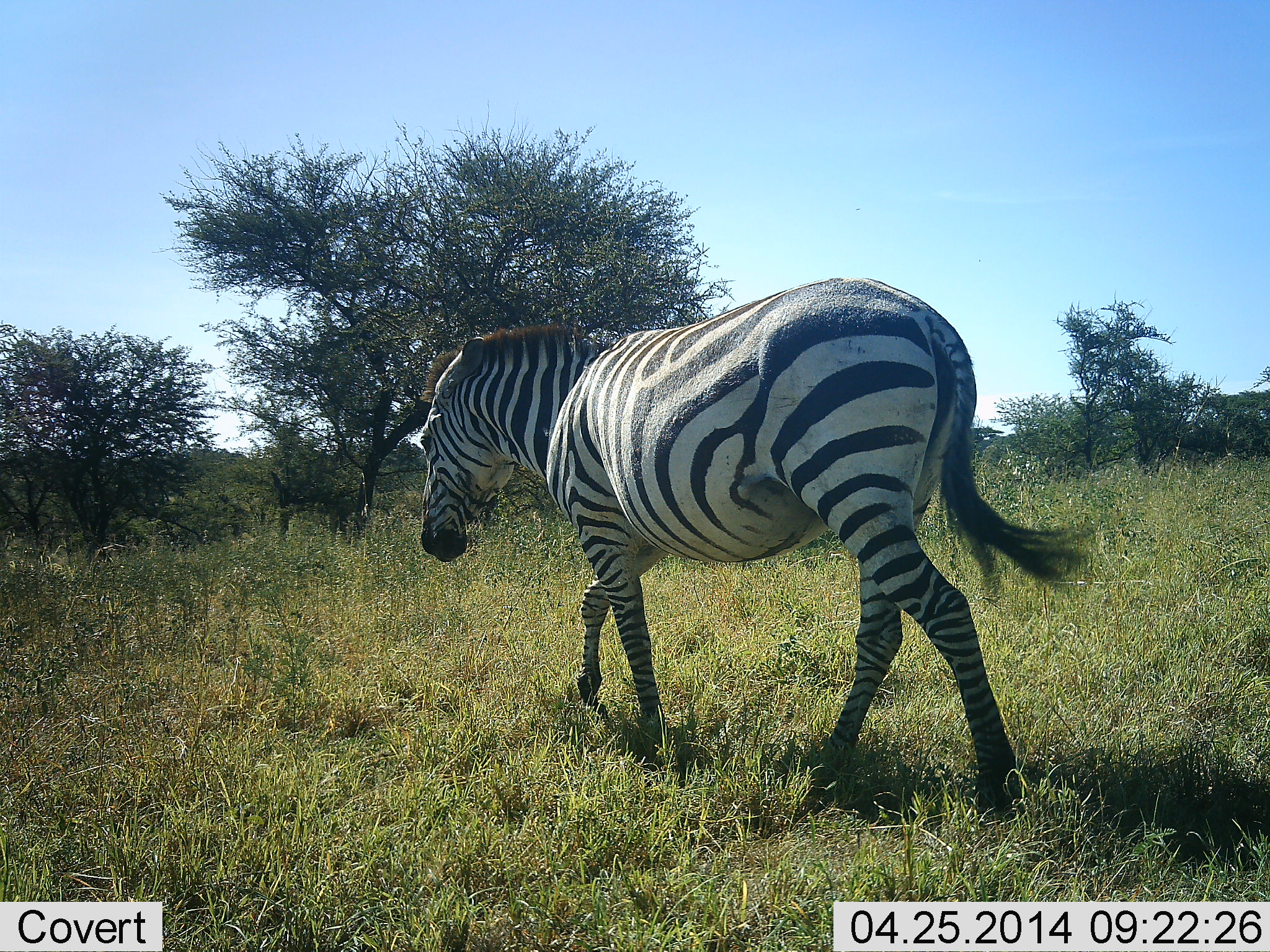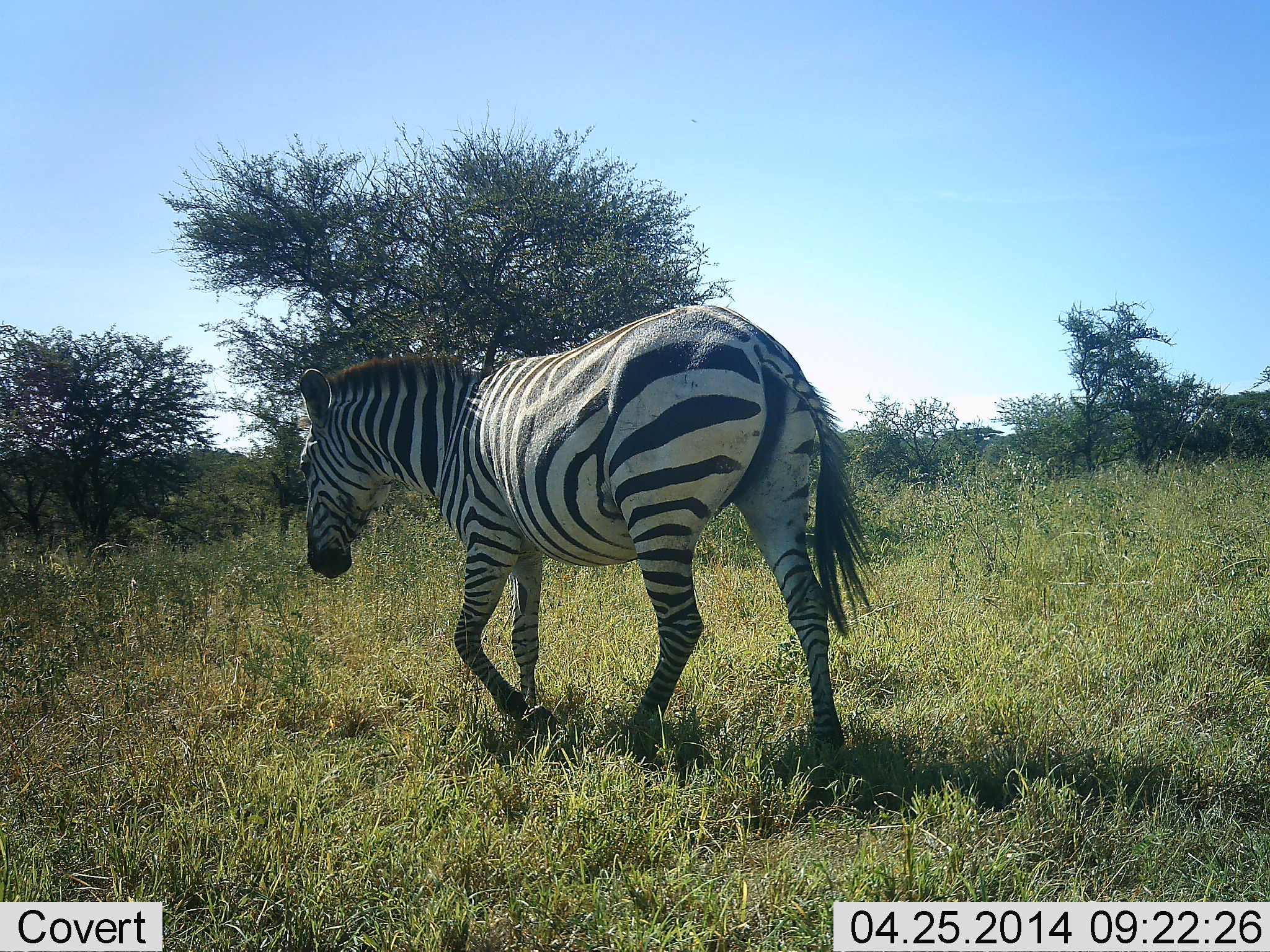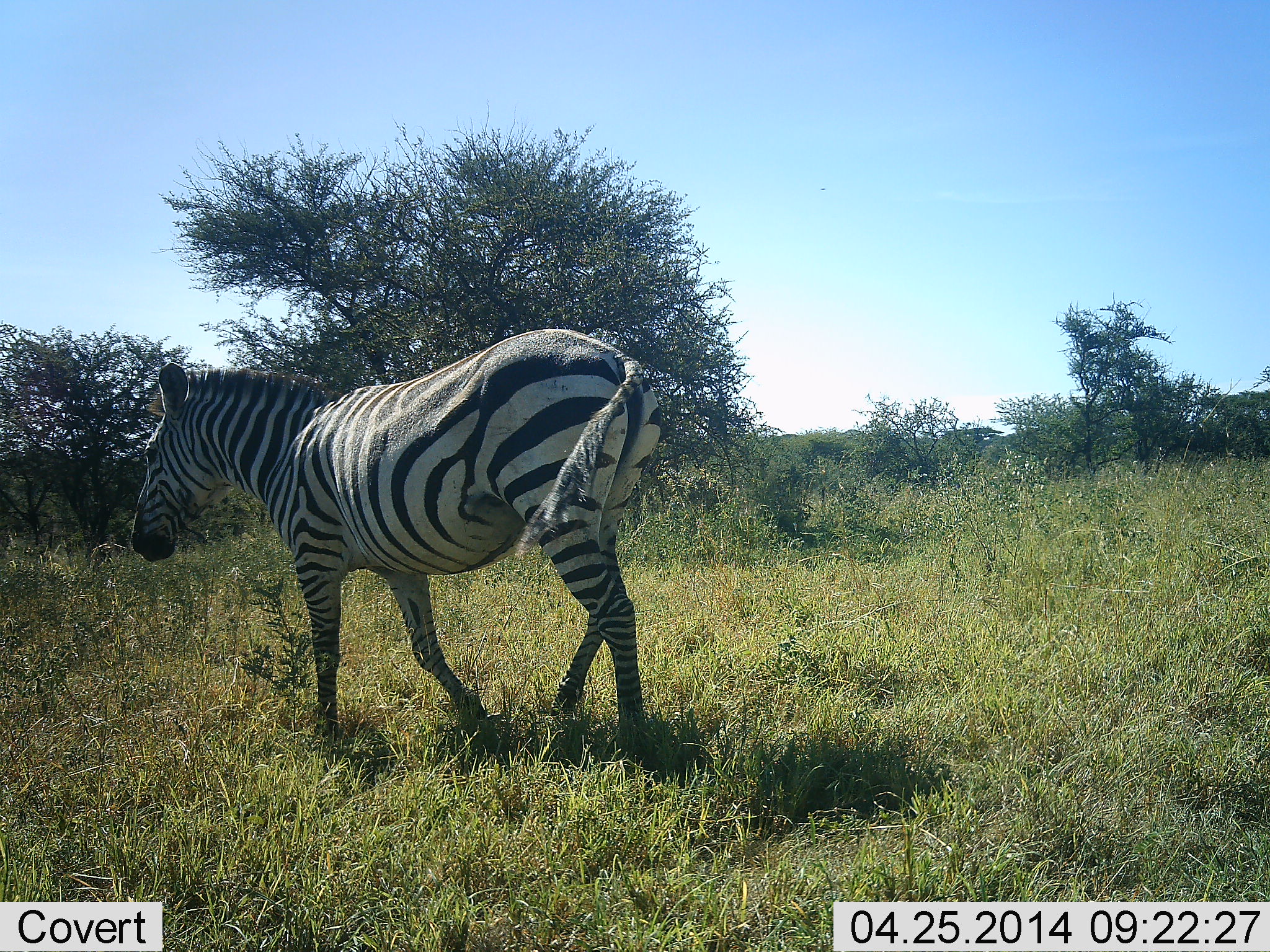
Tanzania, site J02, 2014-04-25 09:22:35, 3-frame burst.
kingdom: Animalia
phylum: Chordata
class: Mammalia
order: Perissodactyla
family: Equidae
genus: Equus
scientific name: Equus quagga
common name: plains zebra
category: zebra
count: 1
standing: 10%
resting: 0%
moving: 100%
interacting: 0%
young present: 0%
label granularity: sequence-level